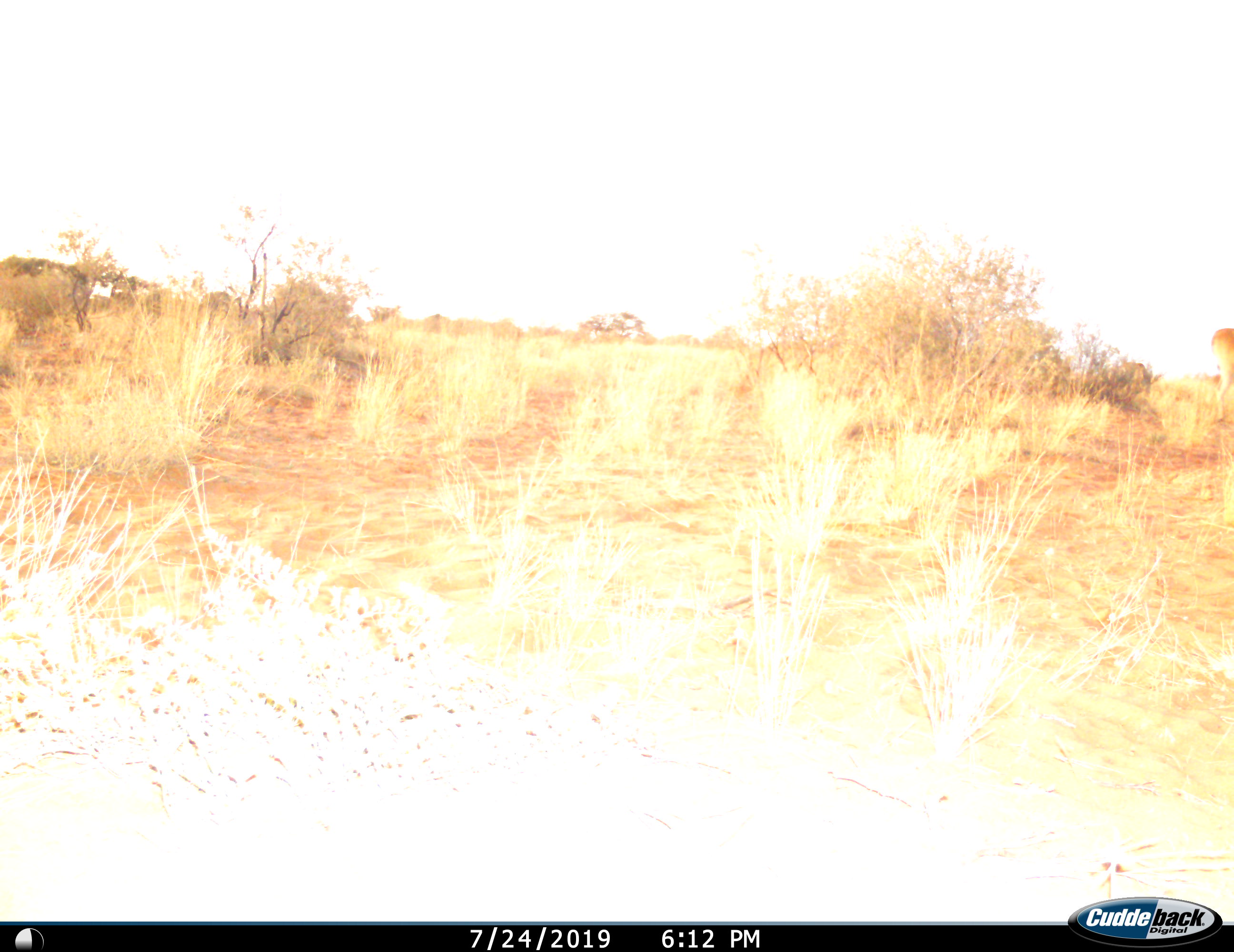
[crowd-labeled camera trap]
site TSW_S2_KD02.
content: unidentified animal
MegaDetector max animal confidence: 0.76